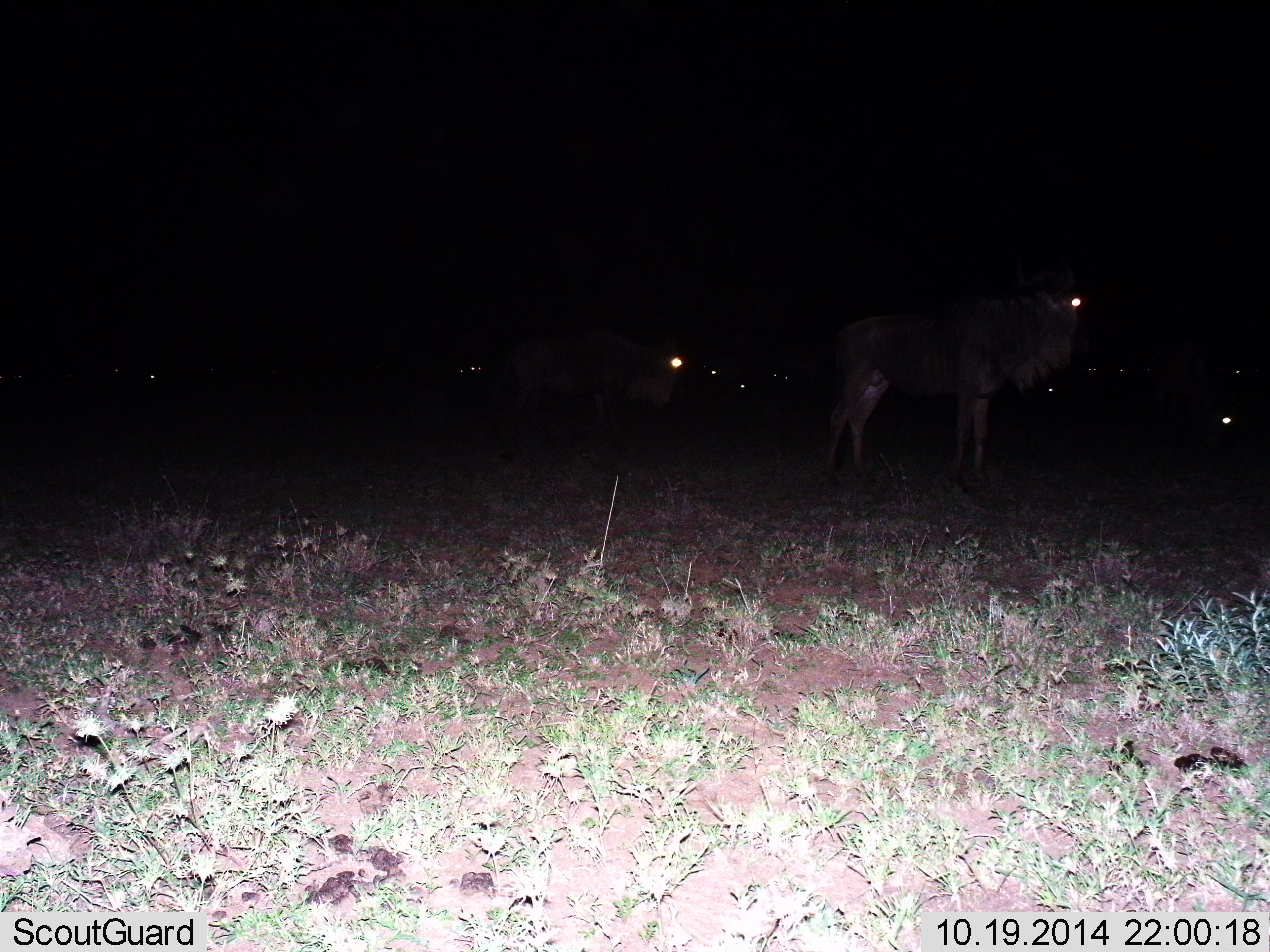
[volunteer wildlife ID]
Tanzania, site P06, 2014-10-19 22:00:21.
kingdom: Animalia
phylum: Chordata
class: Mammalia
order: Artiodactyla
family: Bovidae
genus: Connochaetes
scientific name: Connochaetes taurinus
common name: blue wildebeest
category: wildebeest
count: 11-50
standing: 92%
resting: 17%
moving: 8%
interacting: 0%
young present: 0%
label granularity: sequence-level